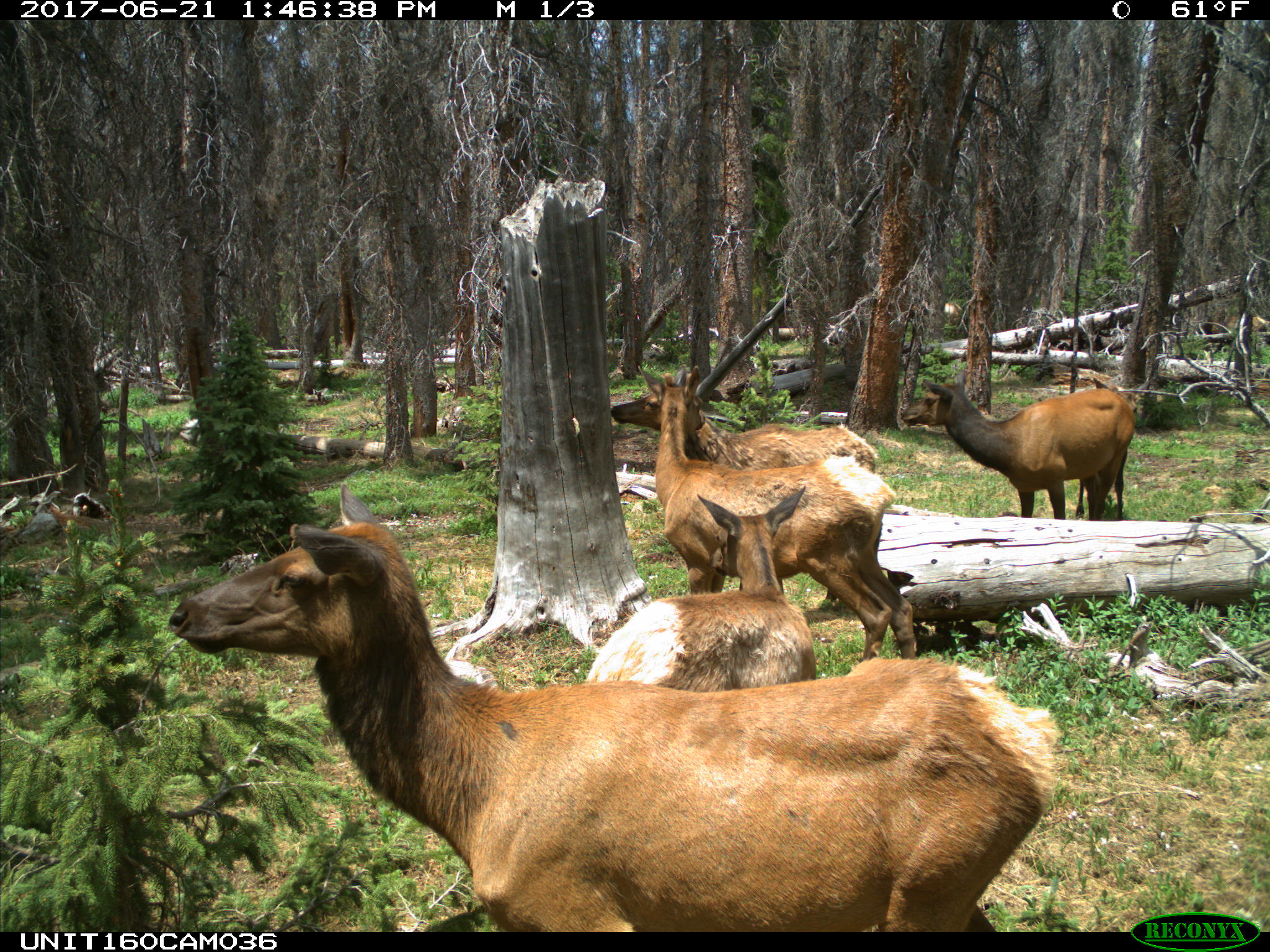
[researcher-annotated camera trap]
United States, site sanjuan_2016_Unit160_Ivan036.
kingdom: Animalia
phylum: Chordata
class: Mammalia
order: Artiodactyla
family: Cervidae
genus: Cervus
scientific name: Cervus elaphus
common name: red deer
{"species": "Cervus elaphus (red deer)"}